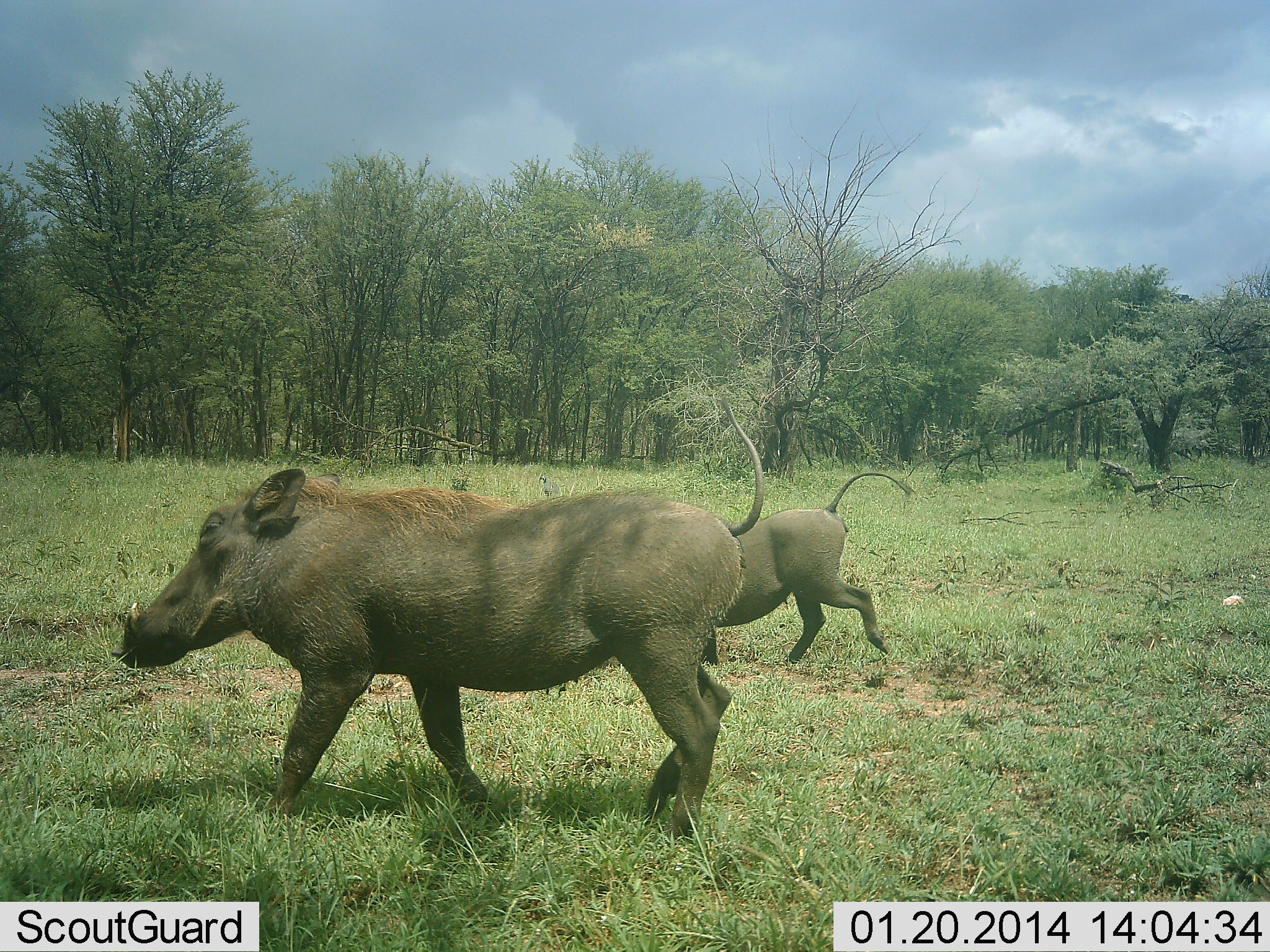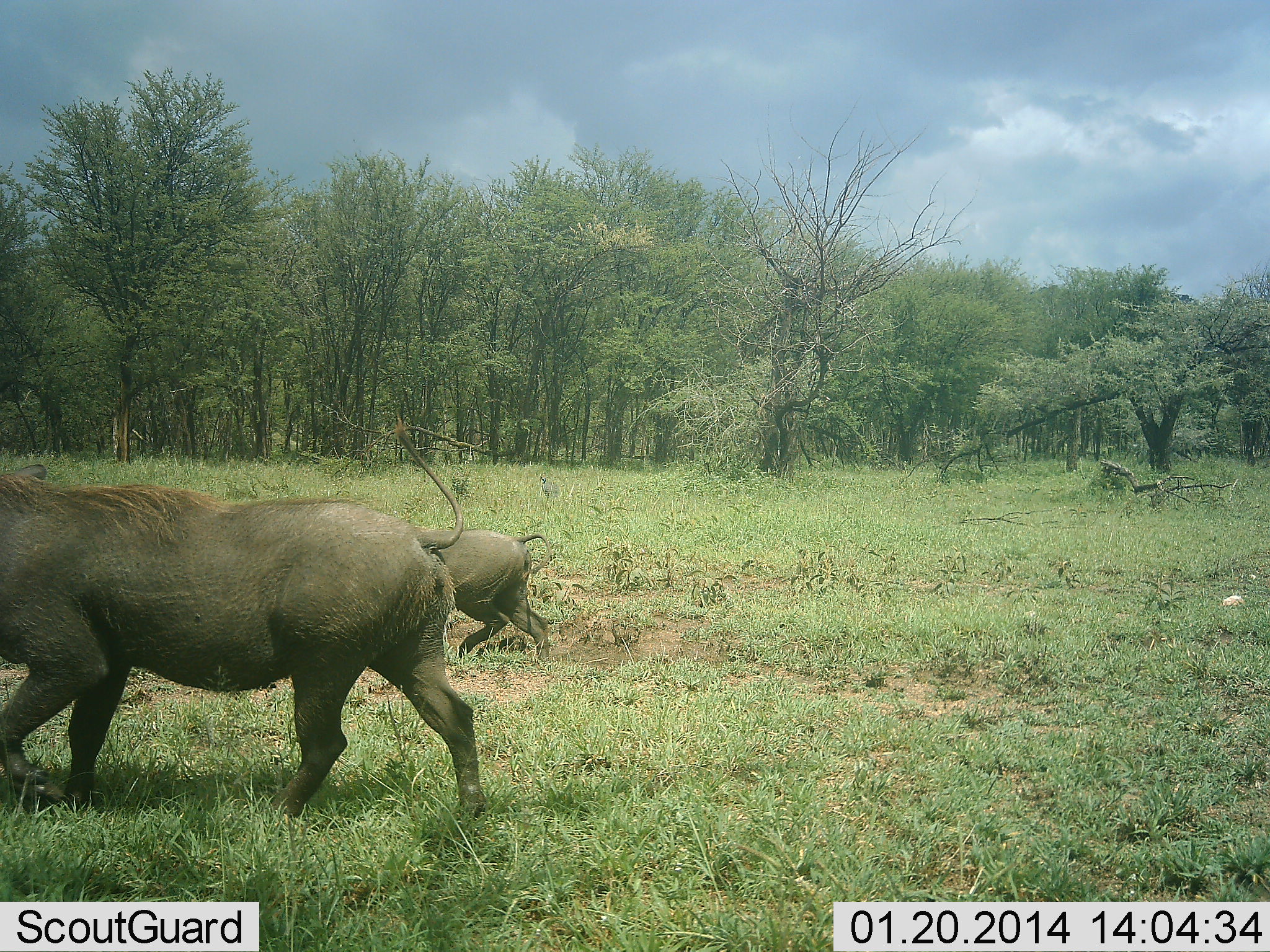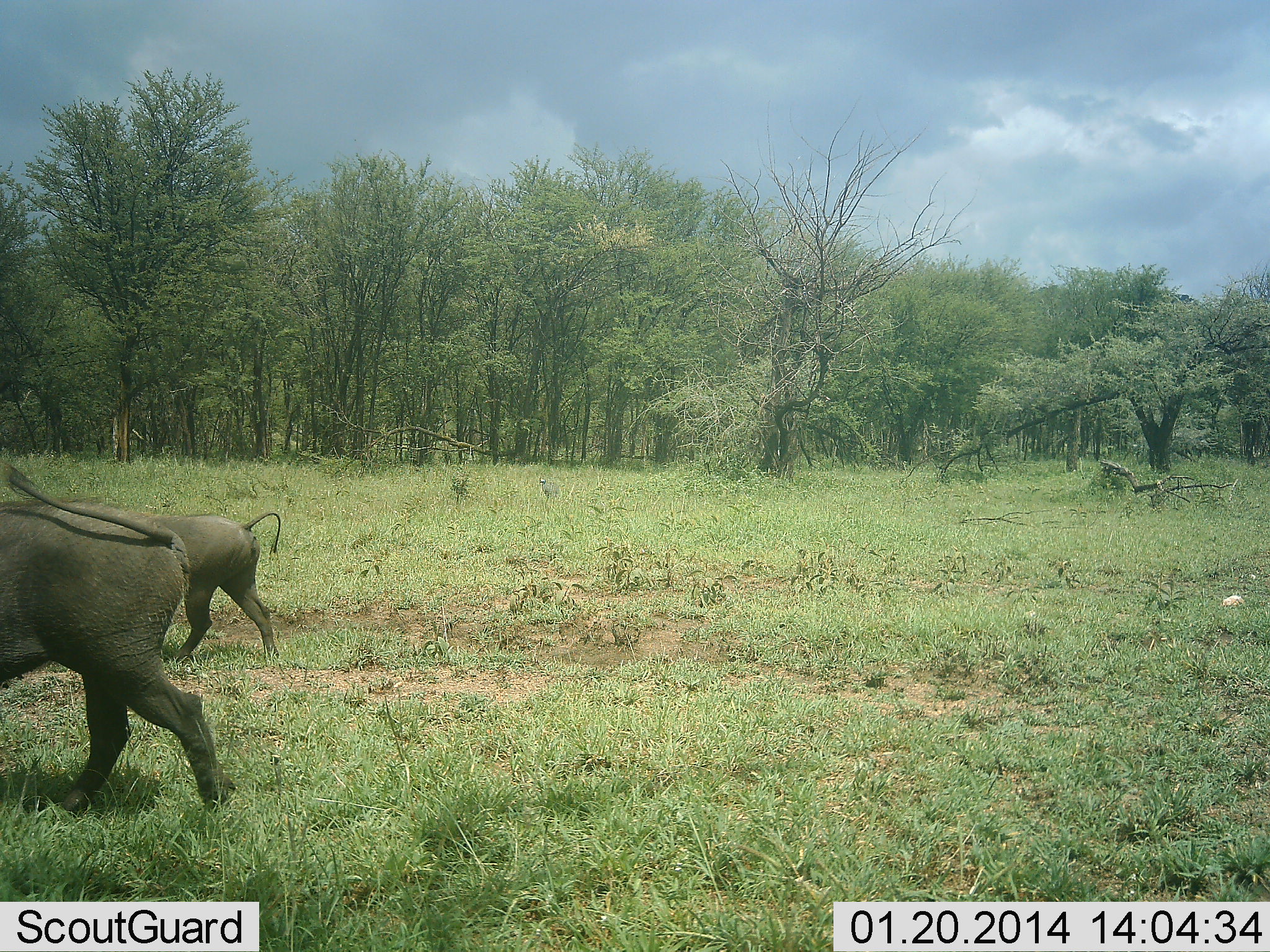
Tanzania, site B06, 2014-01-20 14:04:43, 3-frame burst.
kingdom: Animalia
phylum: Chordata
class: Mammalia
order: Artiodactyla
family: Suidae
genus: Phacochoerus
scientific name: Phacochoerus africanus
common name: warthog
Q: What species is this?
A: Warthog (Phacochoerus africanus).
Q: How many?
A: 2.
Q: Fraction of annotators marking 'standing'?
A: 0%.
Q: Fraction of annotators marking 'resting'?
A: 0%.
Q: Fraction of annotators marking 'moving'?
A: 100%.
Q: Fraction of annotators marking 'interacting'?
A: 0%.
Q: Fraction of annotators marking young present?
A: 10%.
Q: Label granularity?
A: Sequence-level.